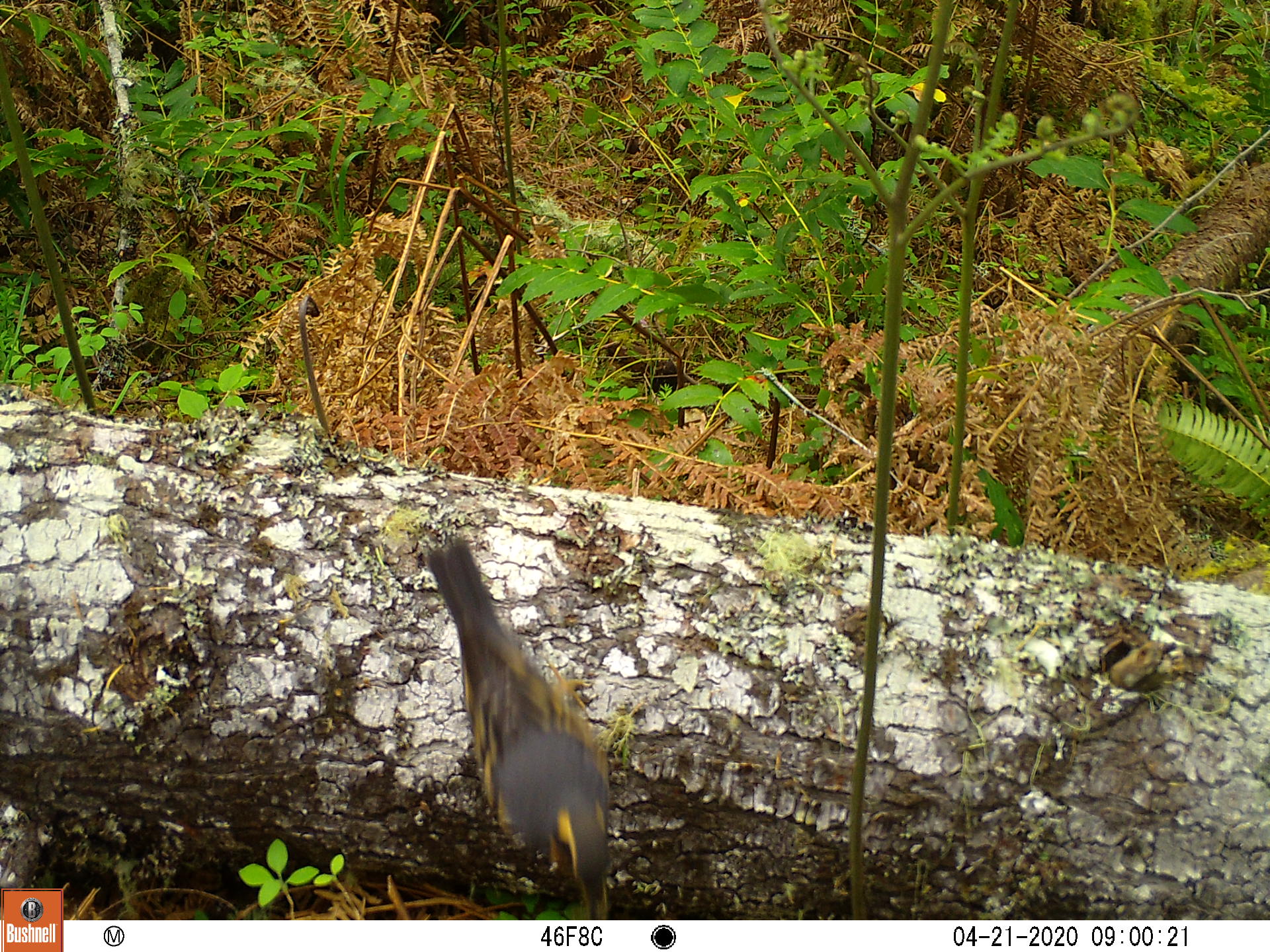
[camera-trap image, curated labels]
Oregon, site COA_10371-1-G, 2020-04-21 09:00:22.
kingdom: Animalia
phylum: Chordata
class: Aves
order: Passeriformes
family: Turdidae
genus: Ixoreus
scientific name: Ixoreus naevius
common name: varied thrush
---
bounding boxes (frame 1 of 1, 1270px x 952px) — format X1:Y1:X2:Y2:
varied thrush: 421:532:618:914